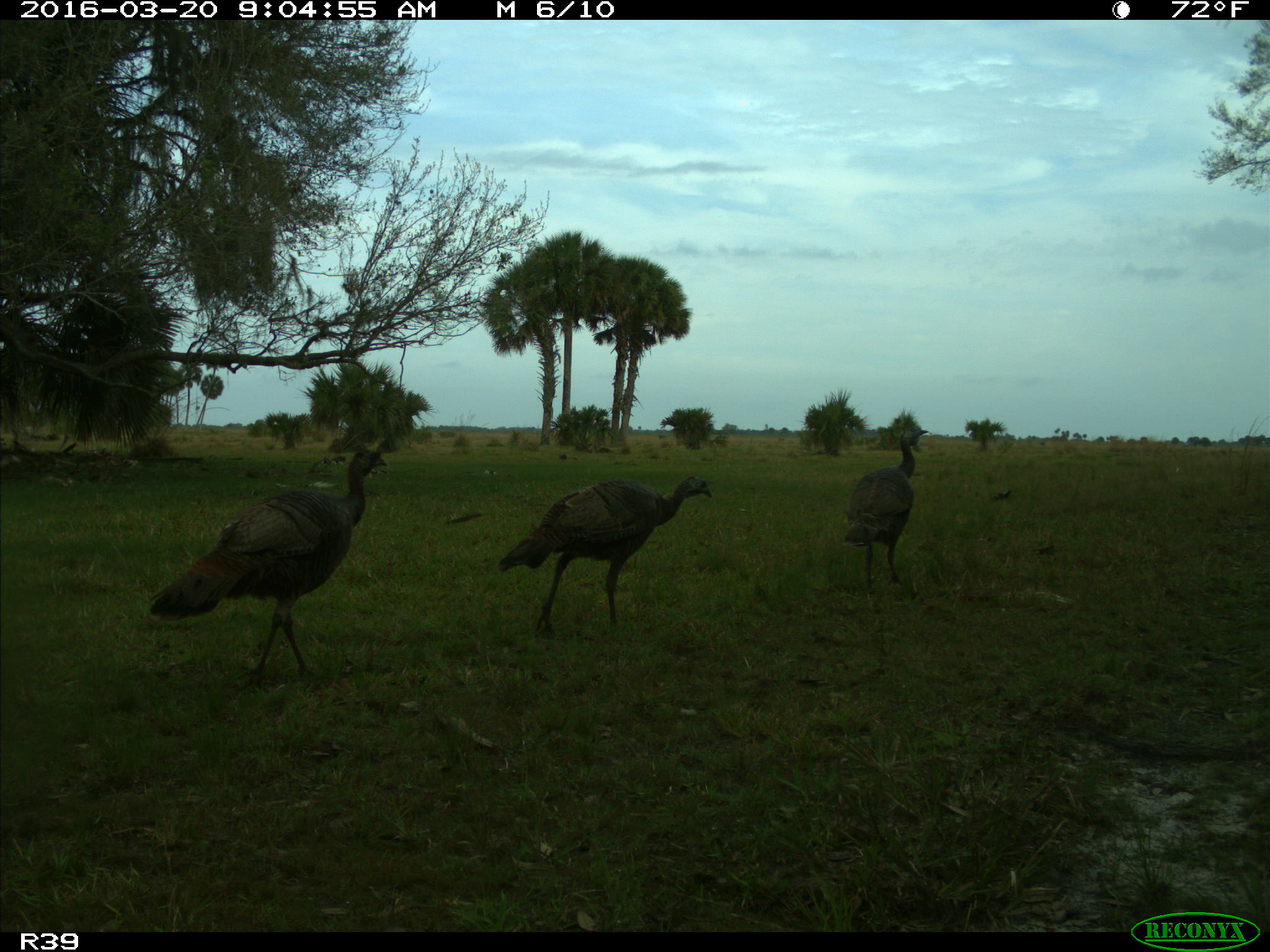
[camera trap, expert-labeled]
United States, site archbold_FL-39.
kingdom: Animalia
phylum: Chordata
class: Aves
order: Galliformes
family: Phasianidae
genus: Meleagris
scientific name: Meleagris gallopavo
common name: wild turkey